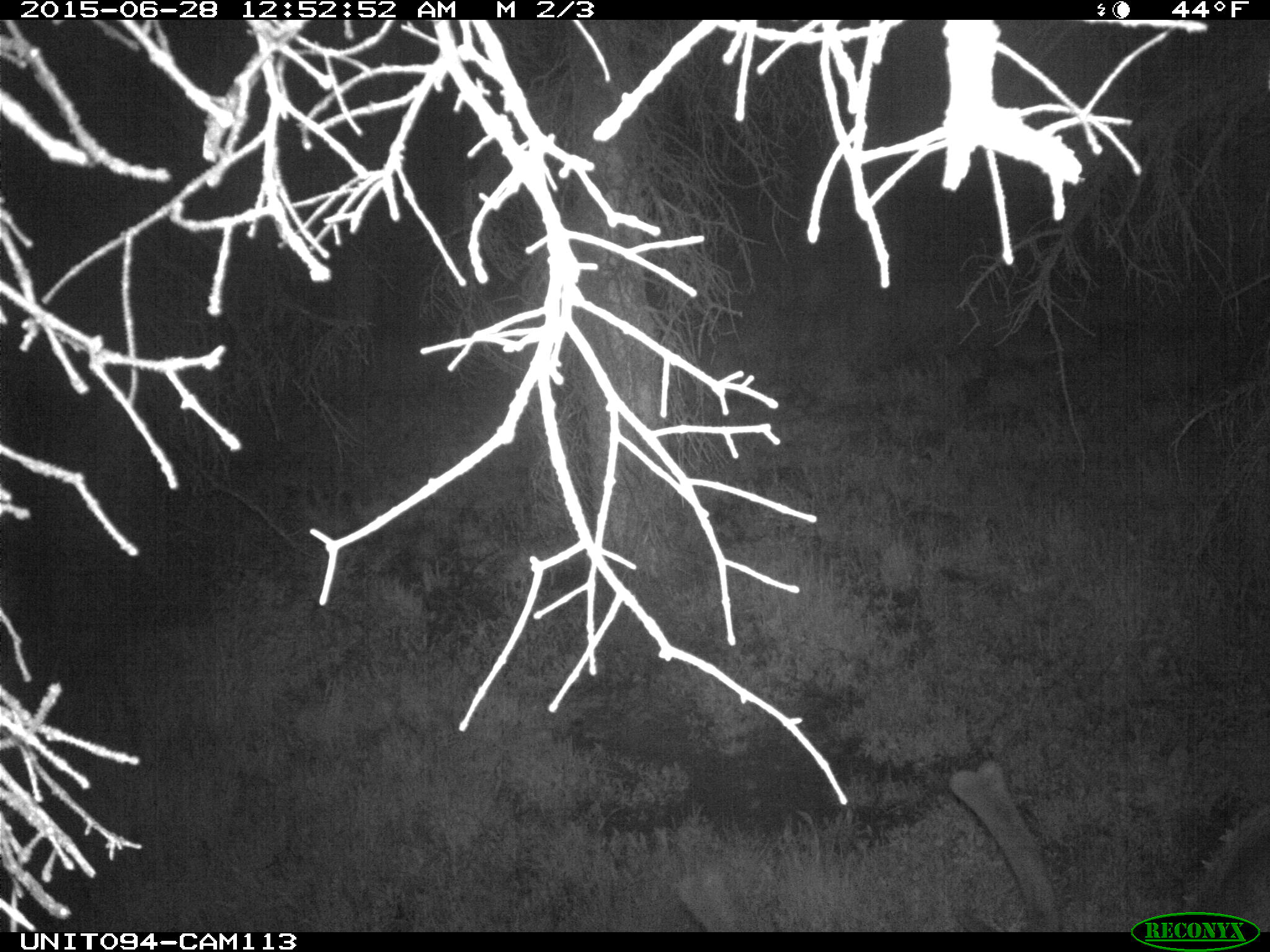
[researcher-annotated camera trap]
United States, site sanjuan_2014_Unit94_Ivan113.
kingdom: Animalia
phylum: Chordata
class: Mammalia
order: Artiodactyla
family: Cervidae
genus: Cervus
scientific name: Cervus elaphus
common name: red deer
Cervus elaphus (red deer).